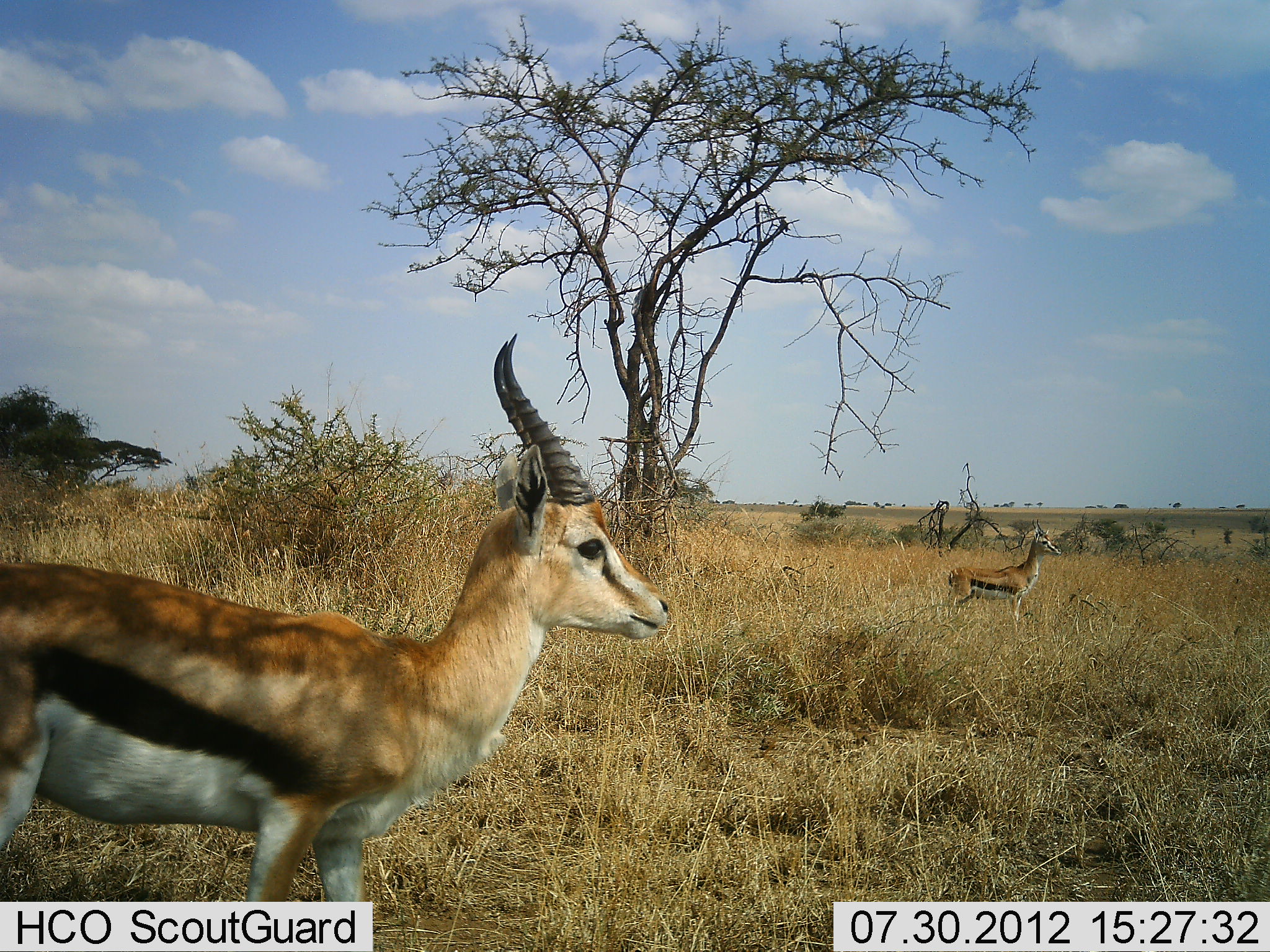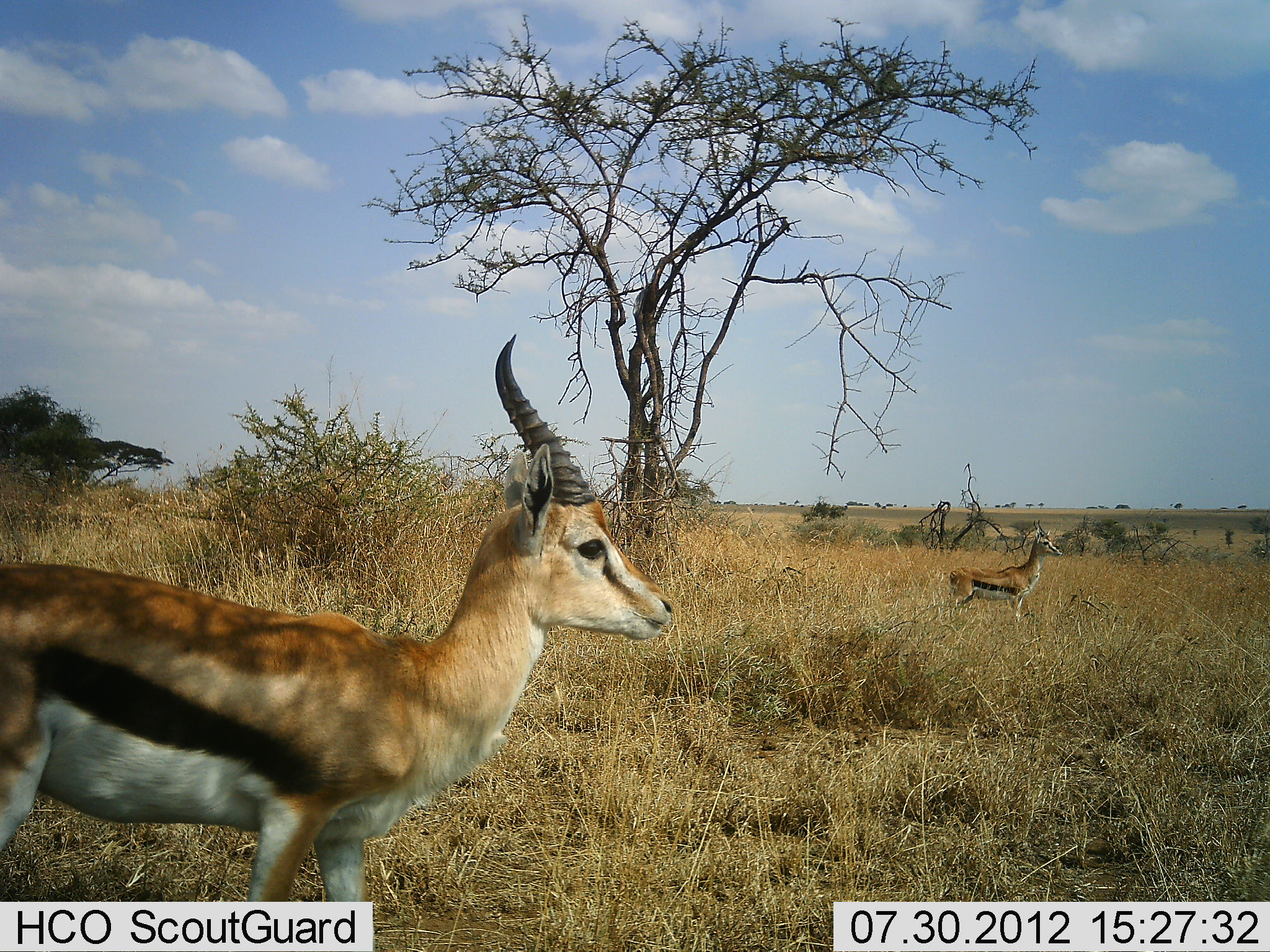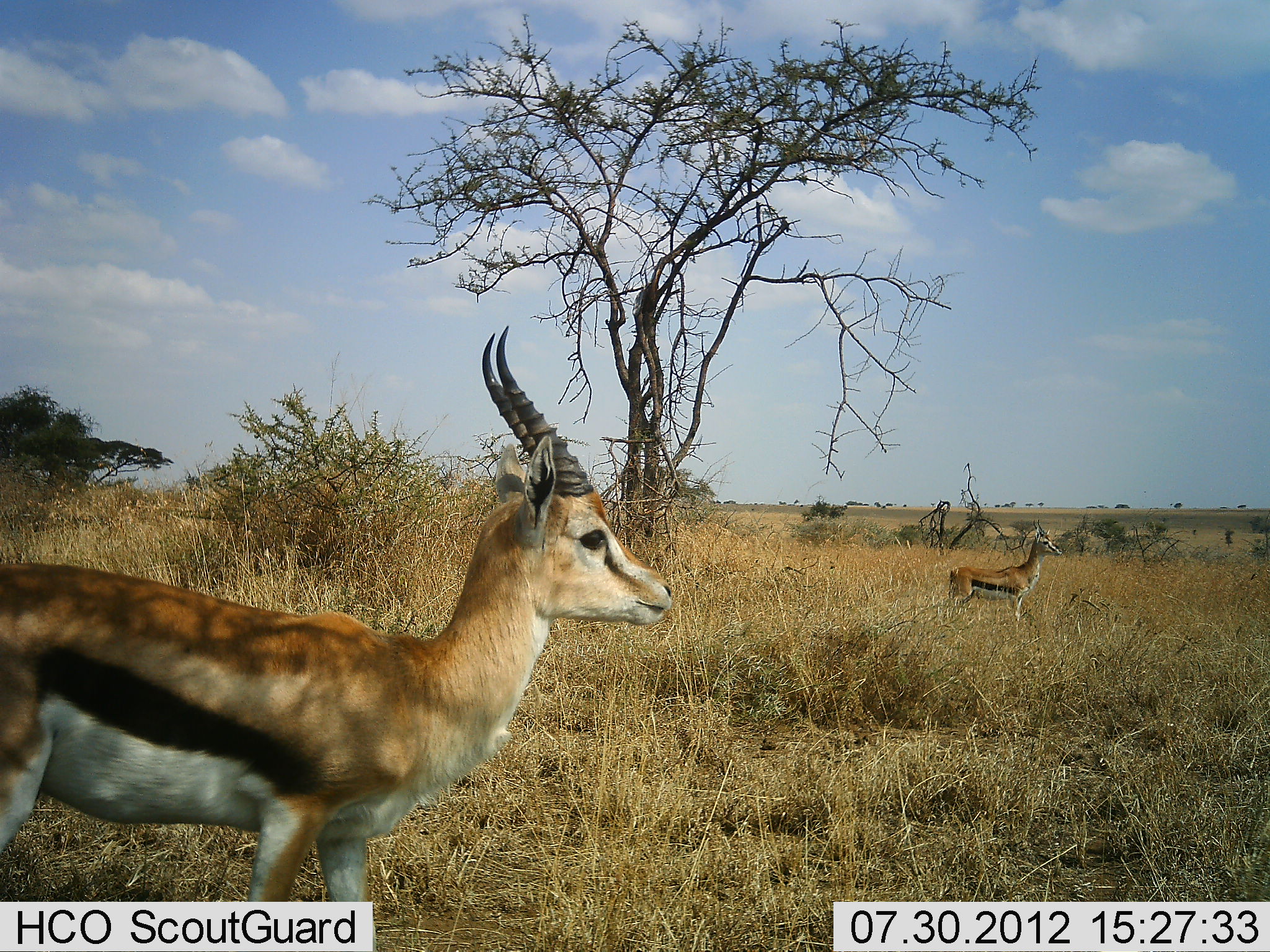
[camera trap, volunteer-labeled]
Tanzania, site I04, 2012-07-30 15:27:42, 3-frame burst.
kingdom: Animalia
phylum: Chordata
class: Mammalia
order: Artiodactyla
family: Bovidae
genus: Eudorcas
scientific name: Eudorcas thomsonii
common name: thomson's gazelle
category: gazellethomsons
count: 2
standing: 100%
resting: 0%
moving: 0%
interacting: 10%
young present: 0%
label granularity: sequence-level